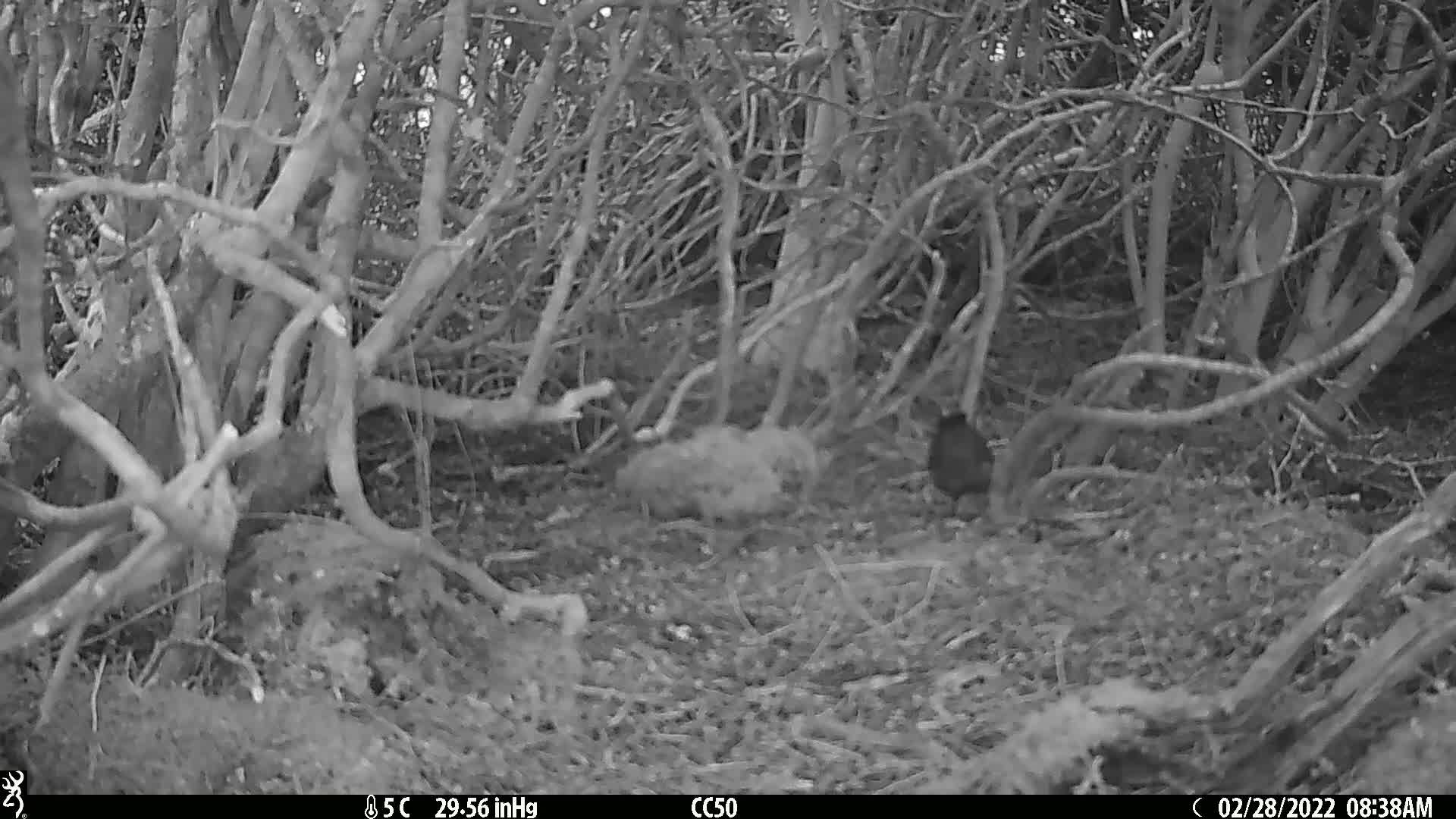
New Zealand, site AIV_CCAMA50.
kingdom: Animalia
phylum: Chordata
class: Aves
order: Passeriformes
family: Turdidae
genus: Turdus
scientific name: Turdus merula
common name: eurasian blackbird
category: blackbird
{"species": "blackbird (eurasian blackbird) (Turdus merula)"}